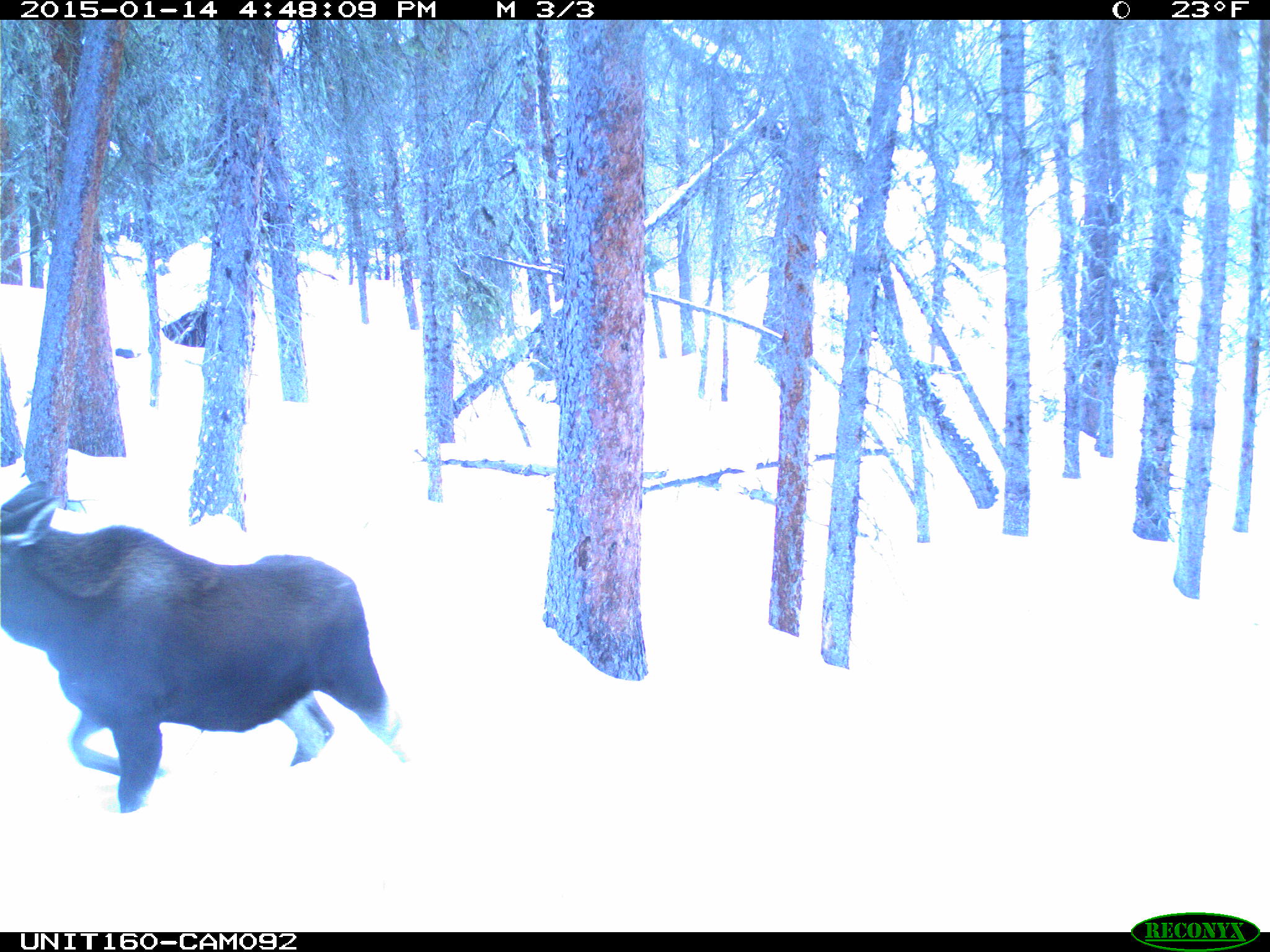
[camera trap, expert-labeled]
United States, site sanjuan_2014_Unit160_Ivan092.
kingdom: Animalia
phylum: Chordata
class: Mammalia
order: Artiodactyla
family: Cervidae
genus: Alces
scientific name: Alces alces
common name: moose